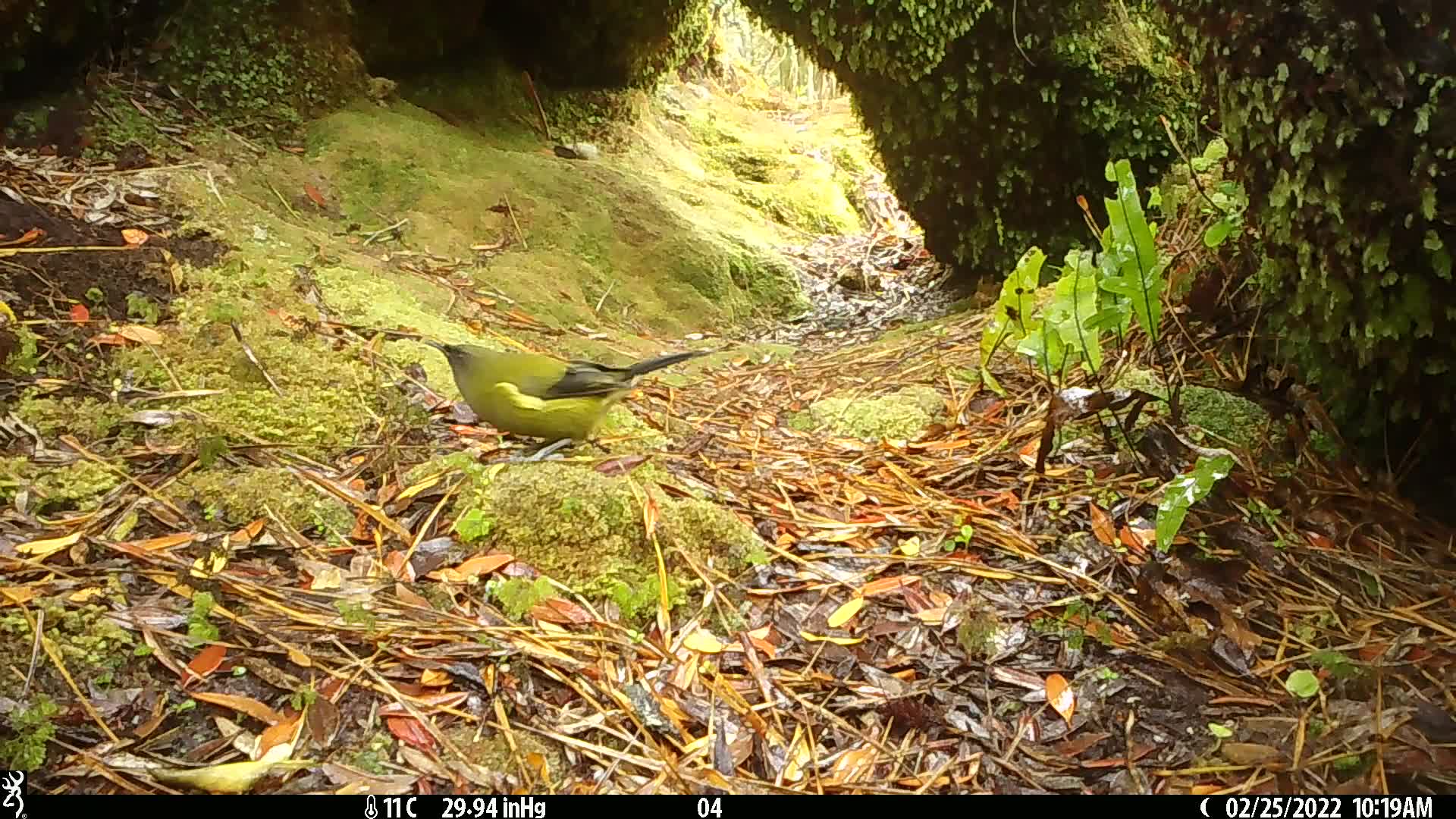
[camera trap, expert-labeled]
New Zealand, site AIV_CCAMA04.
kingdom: Animalia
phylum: Chordata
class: Aves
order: Passeriformes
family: Meliphagidae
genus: Anthornis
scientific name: Anthornis melanura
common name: new zealand bellbird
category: bellbird